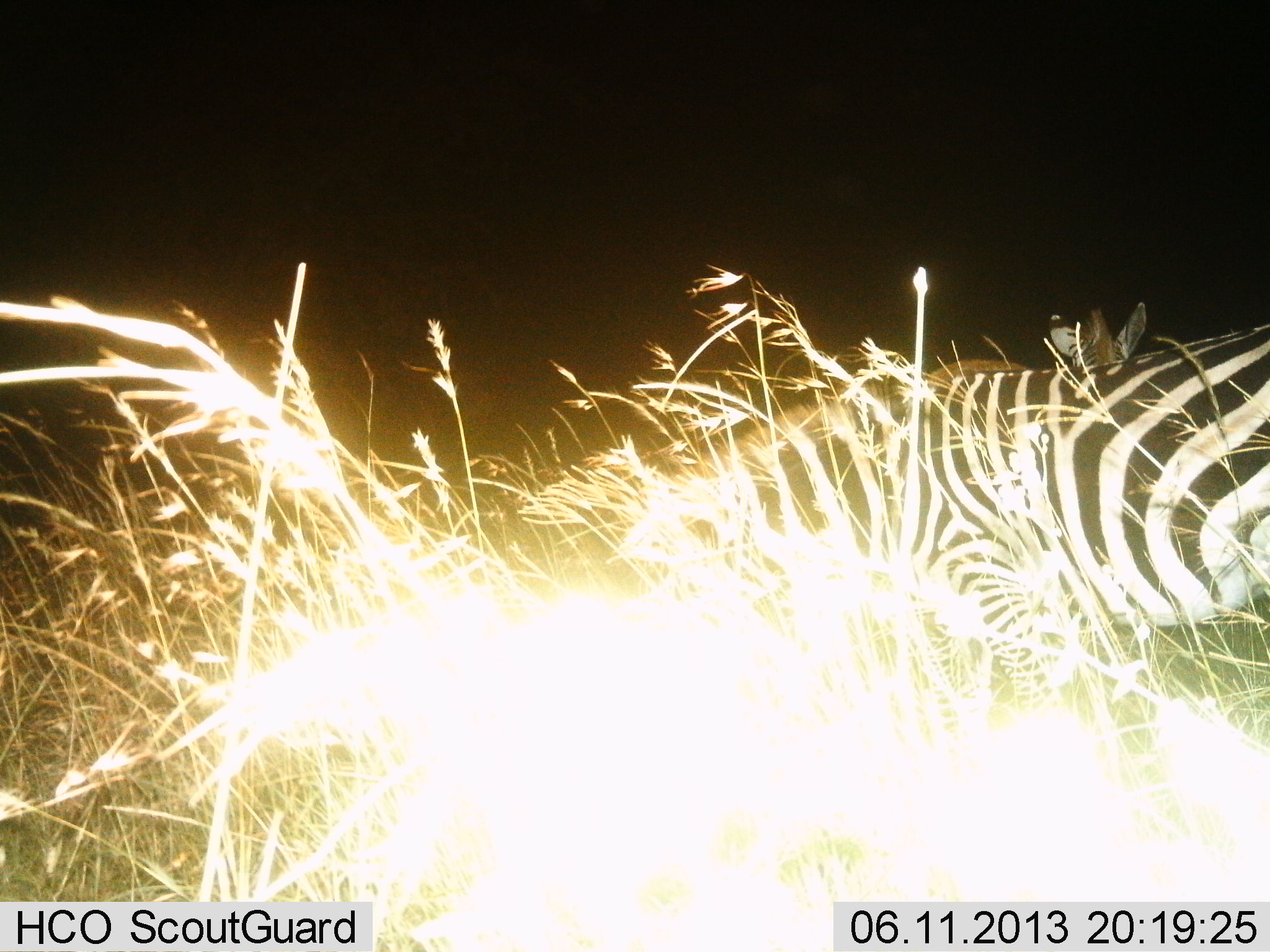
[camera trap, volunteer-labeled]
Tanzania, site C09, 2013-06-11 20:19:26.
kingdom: Animalia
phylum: Chordata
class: Mammalia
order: Perissodactyla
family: Equidae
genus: Equus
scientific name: Equus quagga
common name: plains zebra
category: zebra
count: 2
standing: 50%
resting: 0%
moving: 0%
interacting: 0%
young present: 0%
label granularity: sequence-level